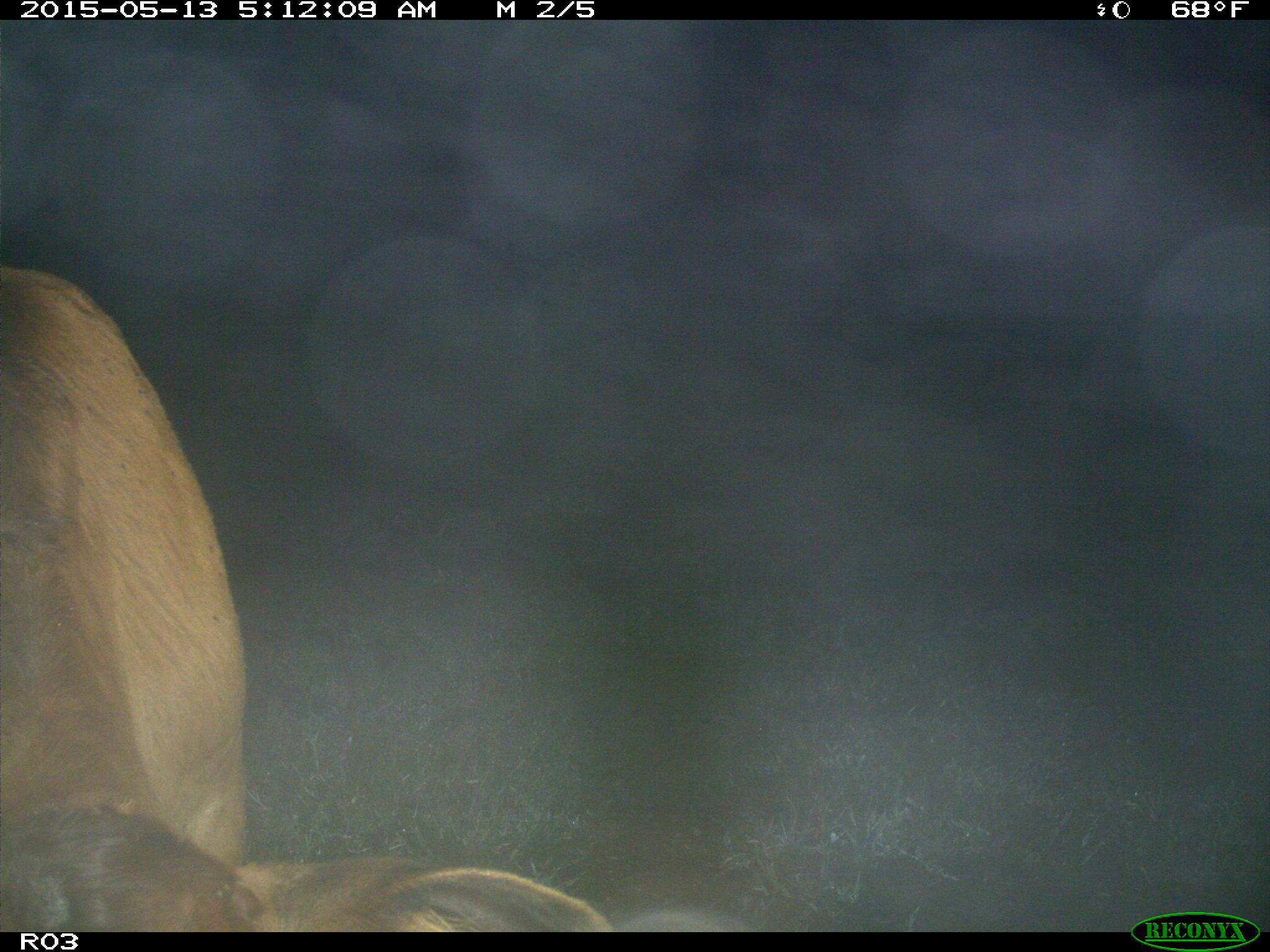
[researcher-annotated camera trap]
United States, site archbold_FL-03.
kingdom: Animalia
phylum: Chordata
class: Mammalia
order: Artiodactyla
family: Bovidae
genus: Bos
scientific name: Bos taurus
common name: domestic cow